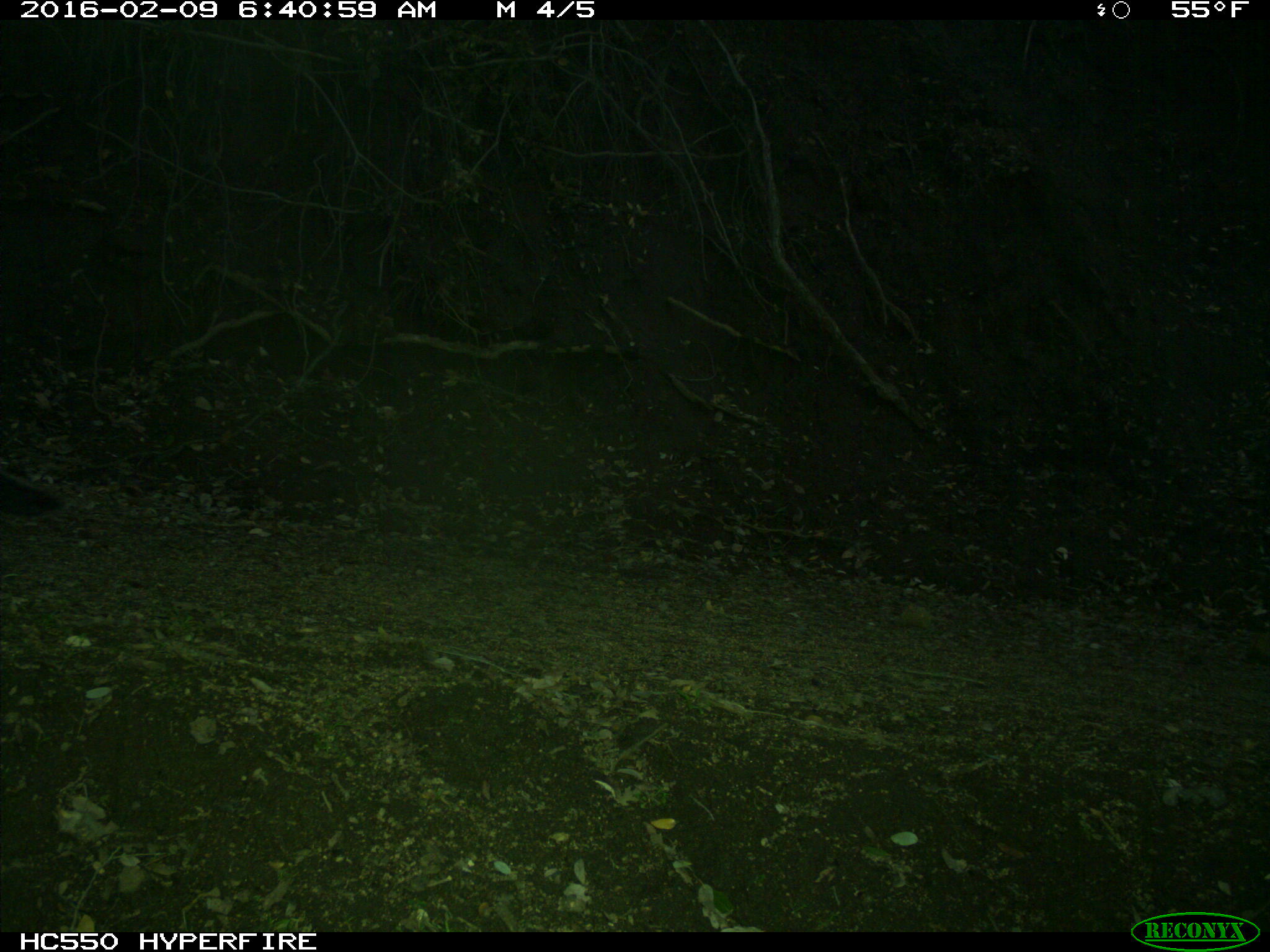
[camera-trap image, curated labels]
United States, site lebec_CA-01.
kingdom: Animalia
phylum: Chordata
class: Mammalia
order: Rodentia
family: Sciuridae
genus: Sciurus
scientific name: Sciurus carolinensis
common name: eastern gray squirrel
Sciurus carolinensis (eastern gray squirrel).